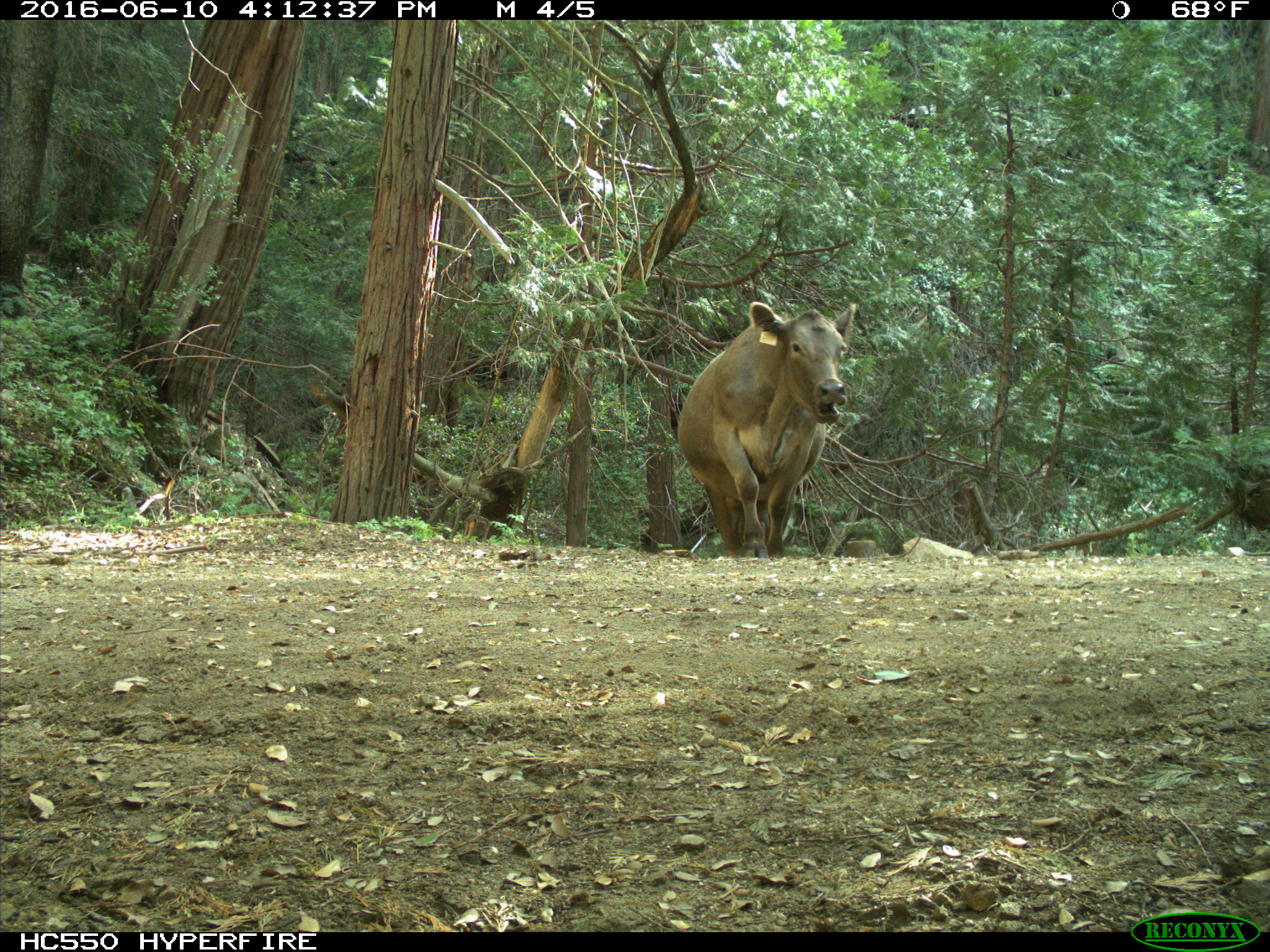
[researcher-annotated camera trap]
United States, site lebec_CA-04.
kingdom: Animalia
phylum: Chordata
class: Mammalia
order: Artiodactyla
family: Bovidae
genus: Bos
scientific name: Bos taurus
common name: domestic cow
Bos taurus (domestic cow).